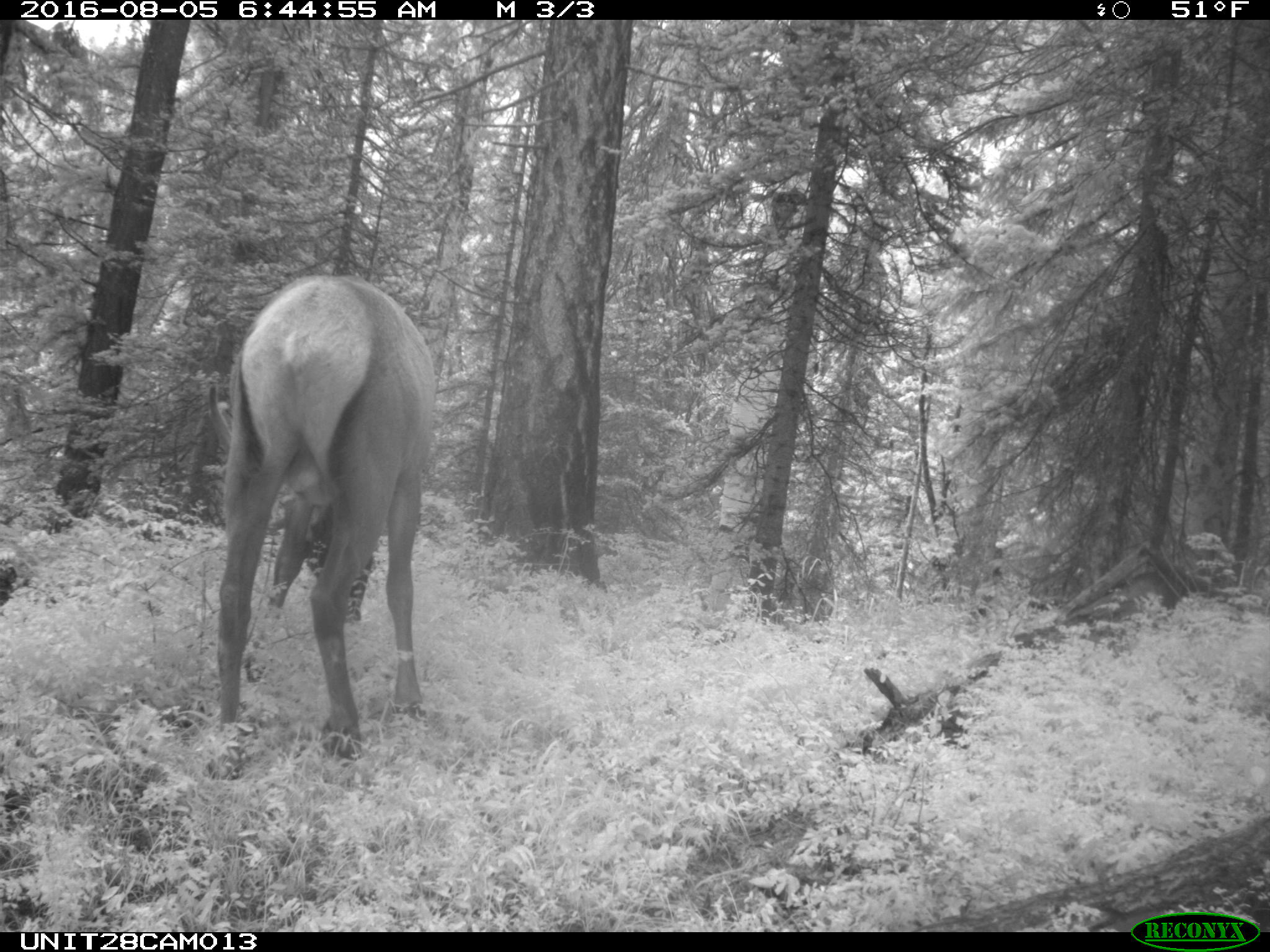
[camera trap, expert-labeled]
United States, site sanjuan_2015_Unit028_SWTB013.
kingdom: Animalia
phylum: Chordata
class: Mammalia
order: Artiodactyla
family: Cervidae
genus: Cervus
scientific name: Cervus elaphus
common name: red deer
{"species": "Cervus elaphus (red deer)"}